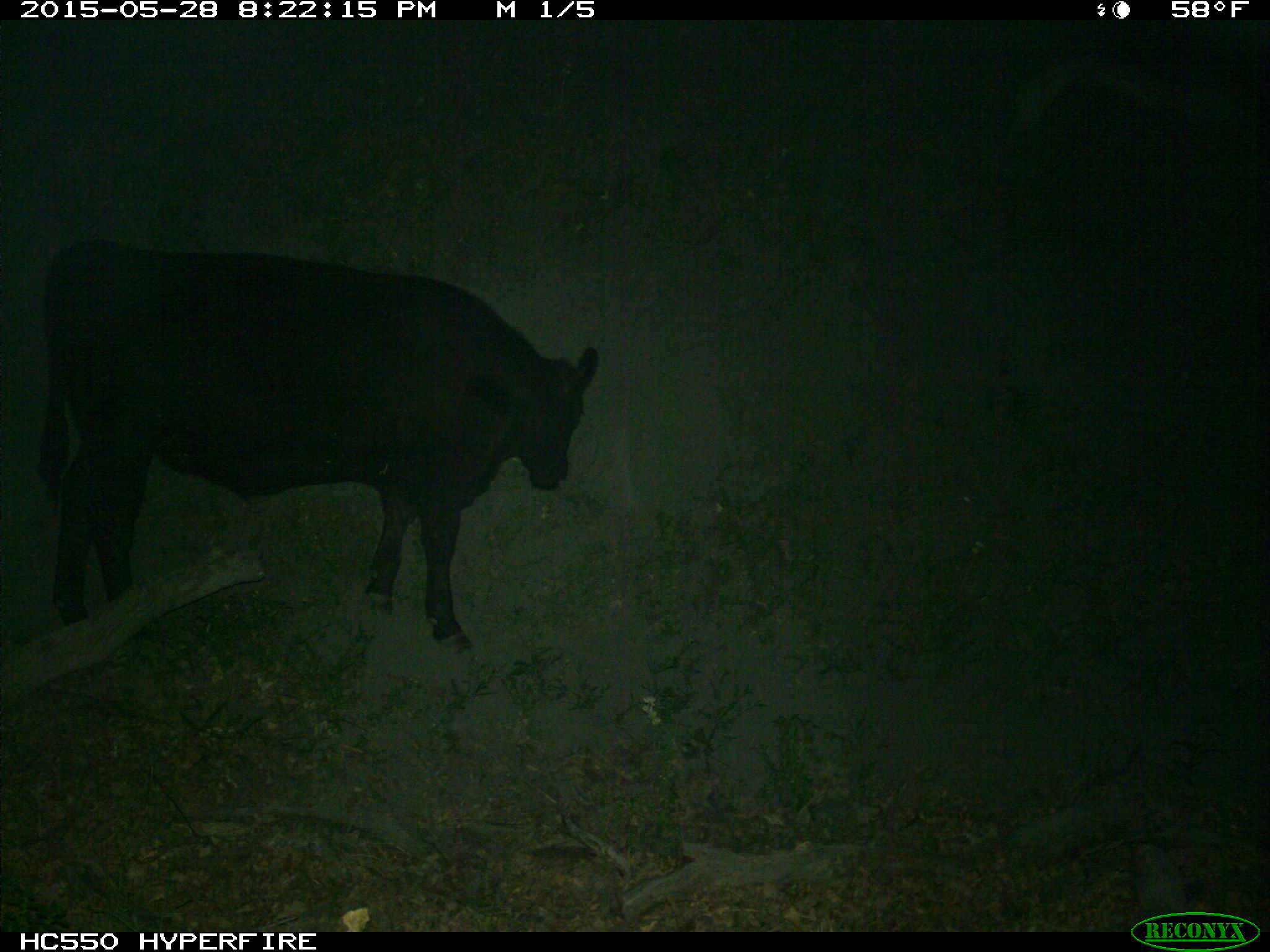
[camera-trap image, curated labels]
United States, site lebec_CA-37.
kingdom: Animalia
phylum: Chordata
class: Mammalia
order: Artiodactyla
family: Bovidae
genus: Bos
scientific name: Bos taurus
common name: domestic cow